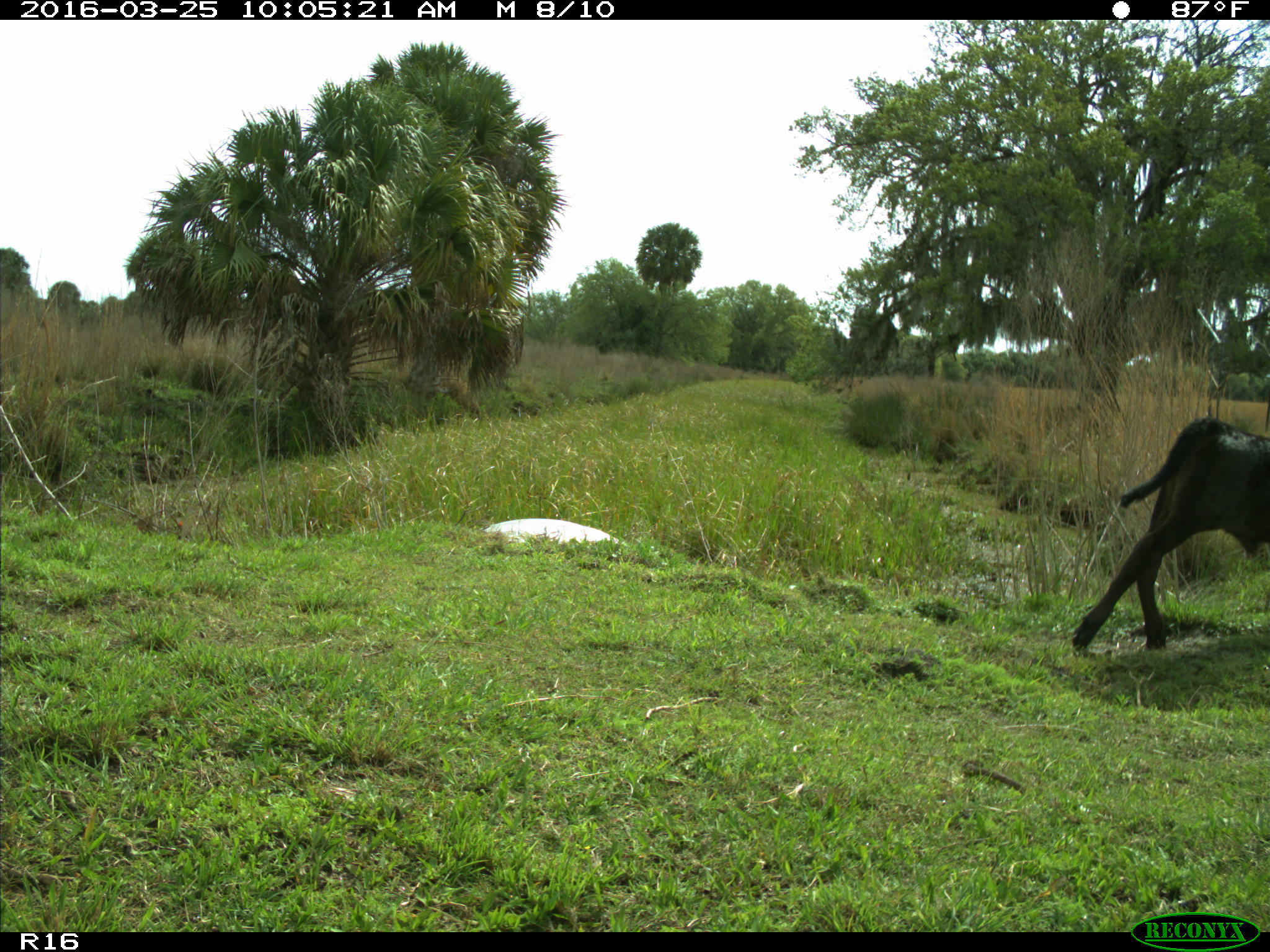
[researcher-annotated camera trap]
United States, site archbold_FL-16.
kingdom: Animalia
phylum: Chordata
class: Mammalia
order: Artiodactyla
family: Bovidae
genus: Bos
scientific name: Bos taurus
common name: domestic cow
Bos taurus (domestic cow).